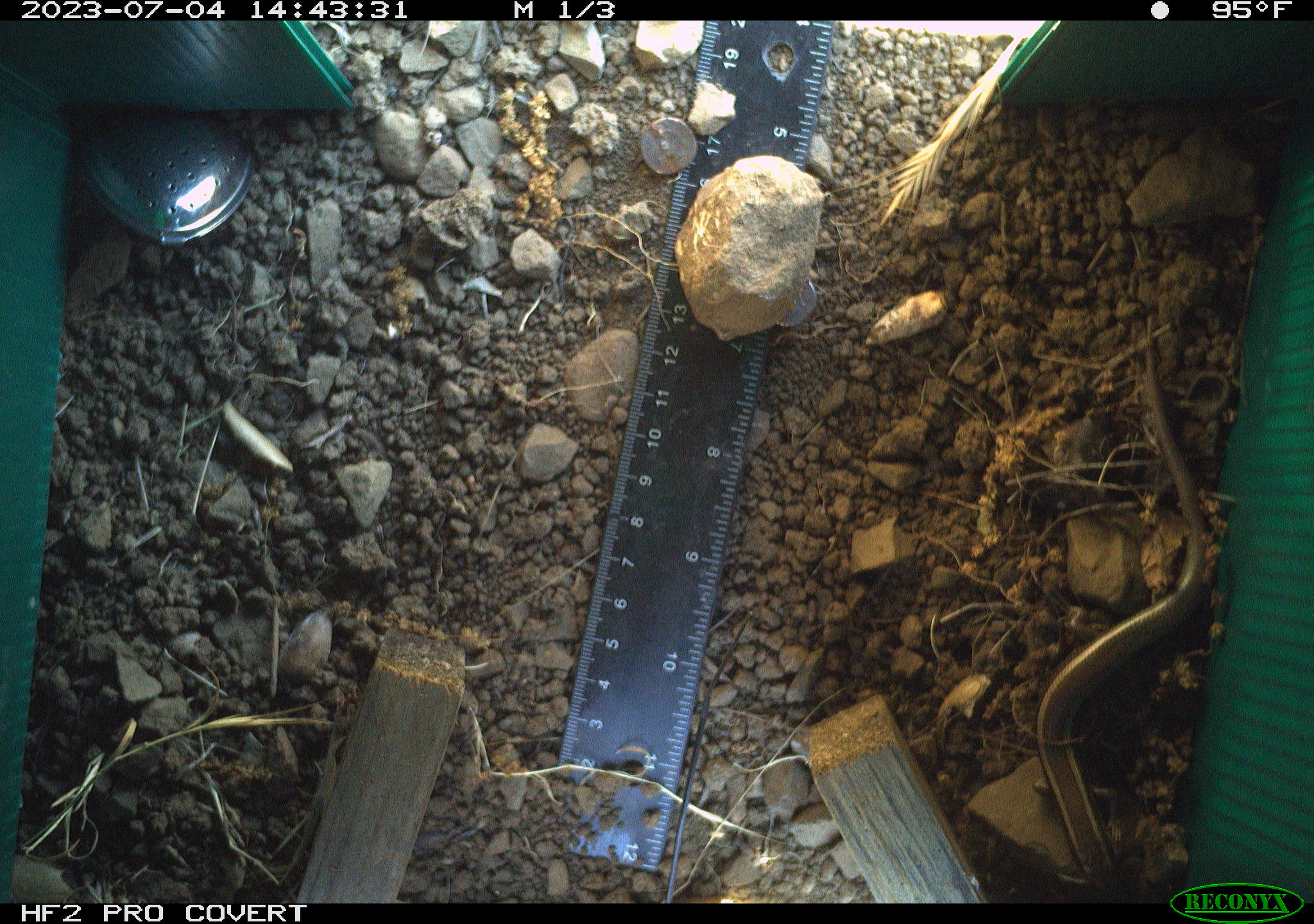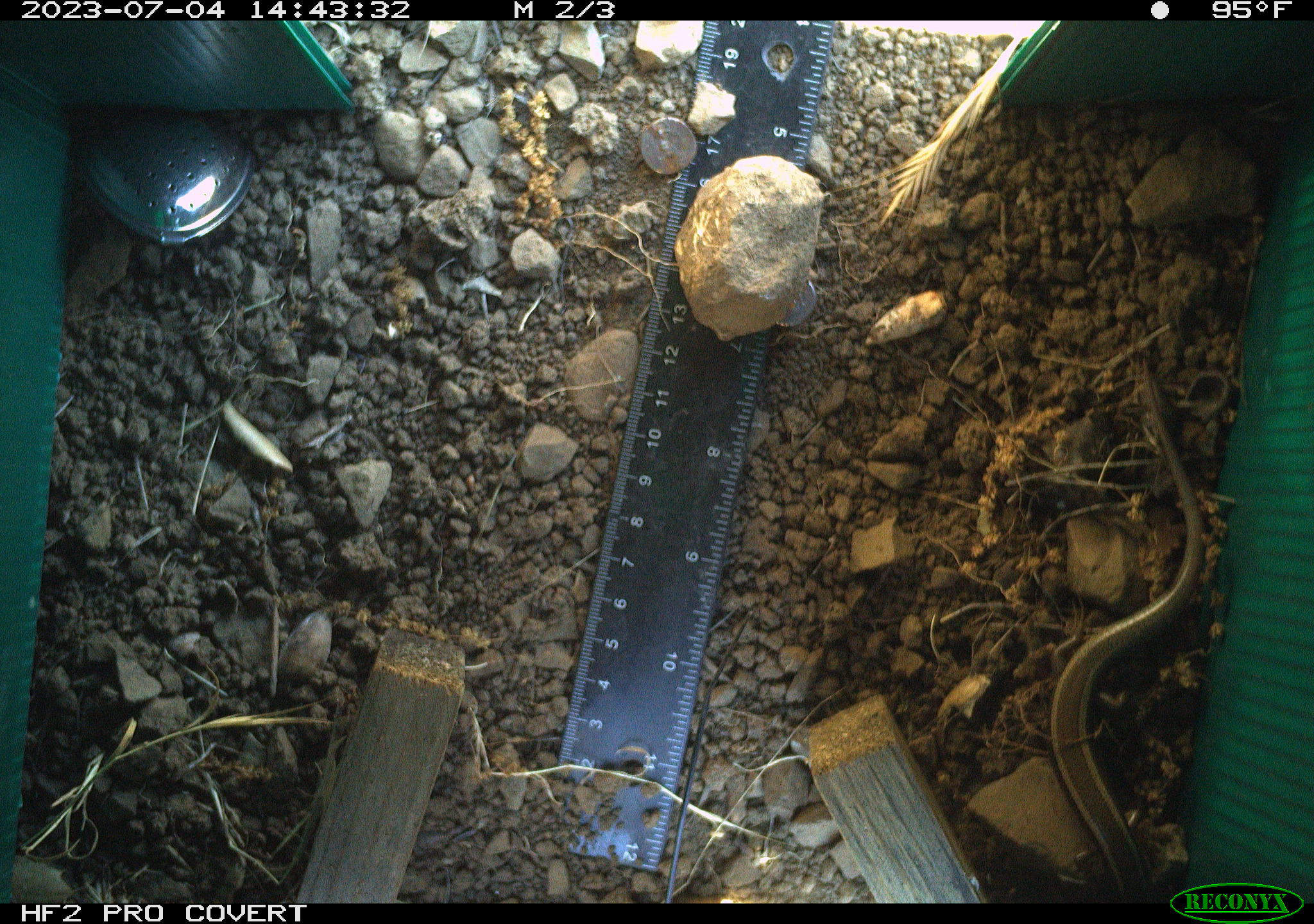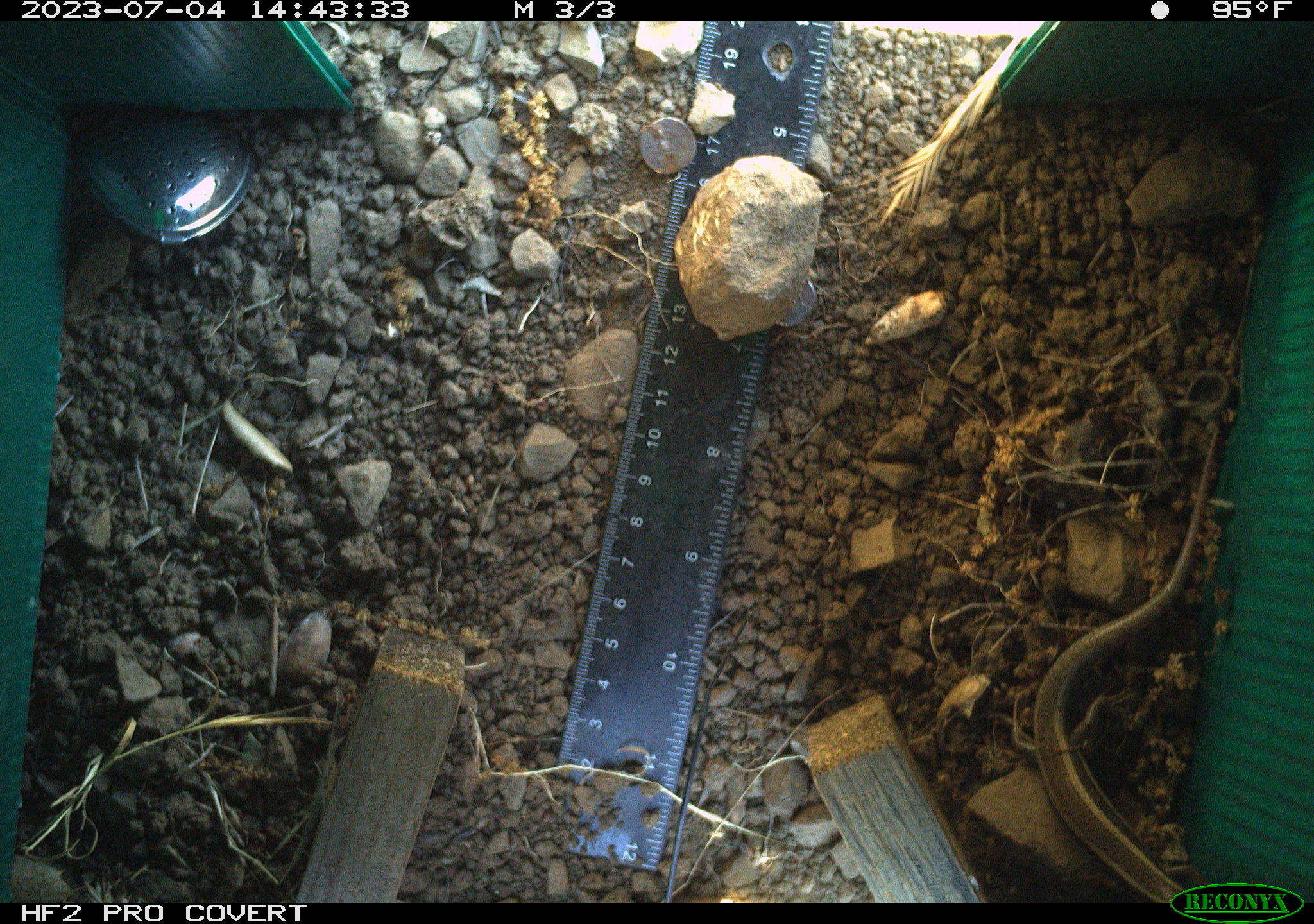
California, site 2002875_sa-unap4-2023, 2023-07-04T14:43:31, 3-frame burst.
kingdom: Animalia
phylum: Chordata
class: Reptilia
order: Squamata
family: Scincidae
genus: Plestiodon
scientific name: Plestiodon skiltonianus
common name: western skink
Western skink (Plestiodon skiltonianus).